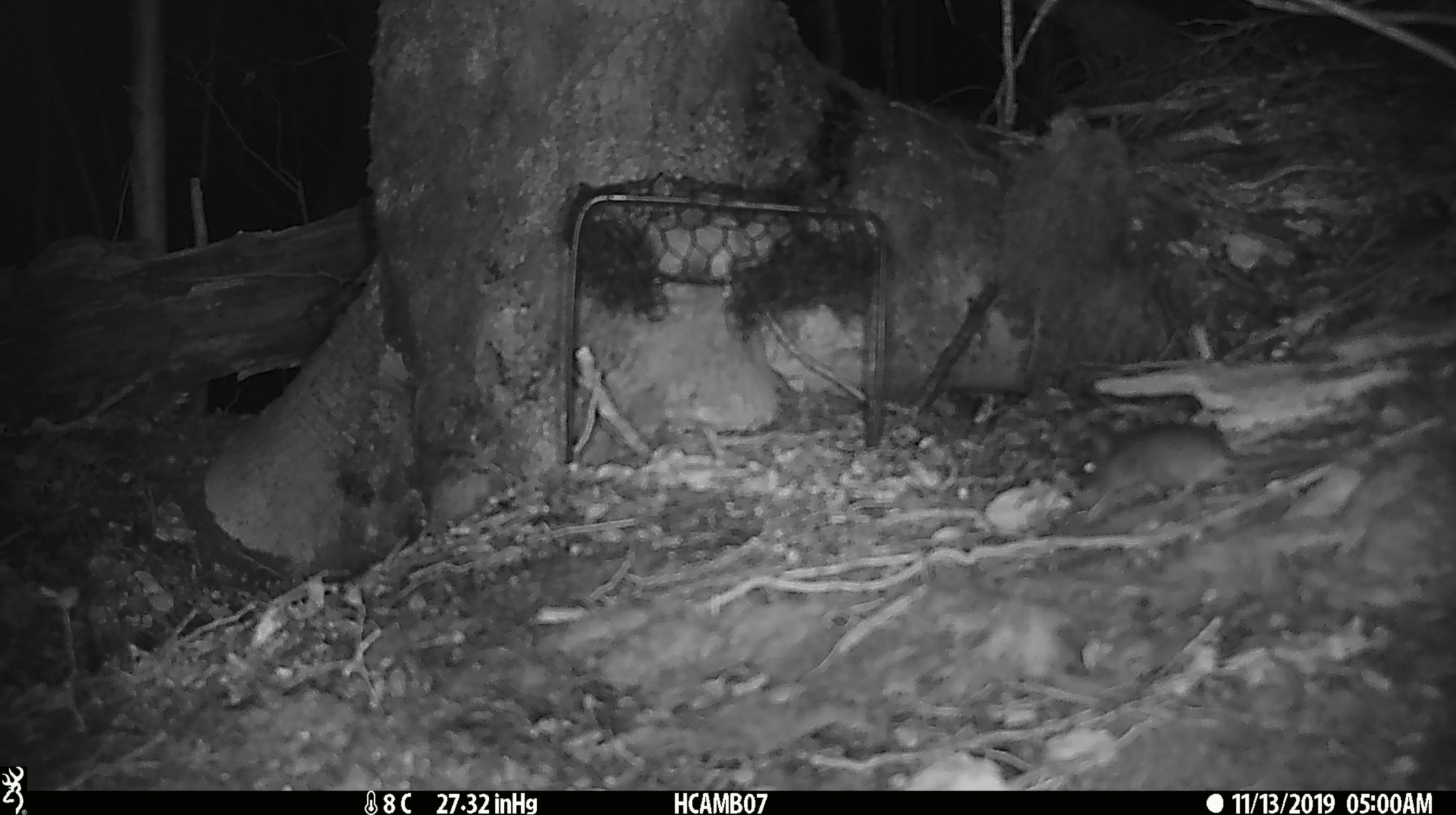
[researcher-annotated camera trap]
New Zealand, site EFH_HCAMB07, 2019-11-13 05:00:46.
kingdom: Animalia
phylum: Chordata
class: Mammalia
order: Rodentia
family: Muridae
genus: Mus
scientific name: Mus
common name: mouse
Mouse (Mus).